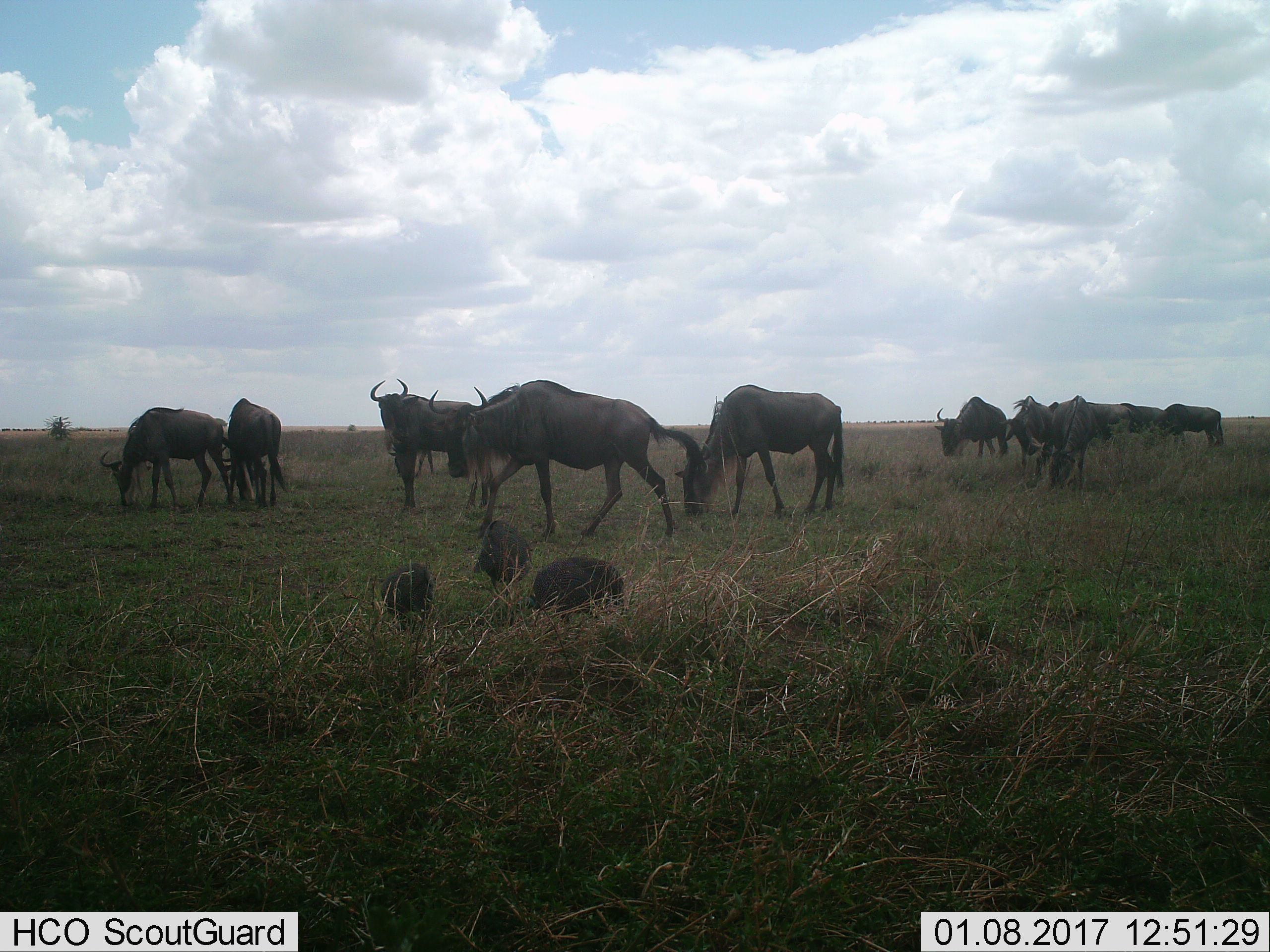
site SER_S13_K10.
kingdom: Animalia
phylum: Chordata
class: Aves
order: Galliformes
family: Numididae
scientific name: Numididae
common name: guineafowl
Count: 3.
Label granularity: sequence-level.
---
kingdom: Animalia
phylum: Chordata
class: Mammalia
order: Artiodactyla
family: Bovidae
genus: Connochaetes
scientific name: Connochaetes taurinus taurinus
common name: blue wildebeest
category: wildebeestblue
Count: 11-50.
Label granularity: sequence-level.